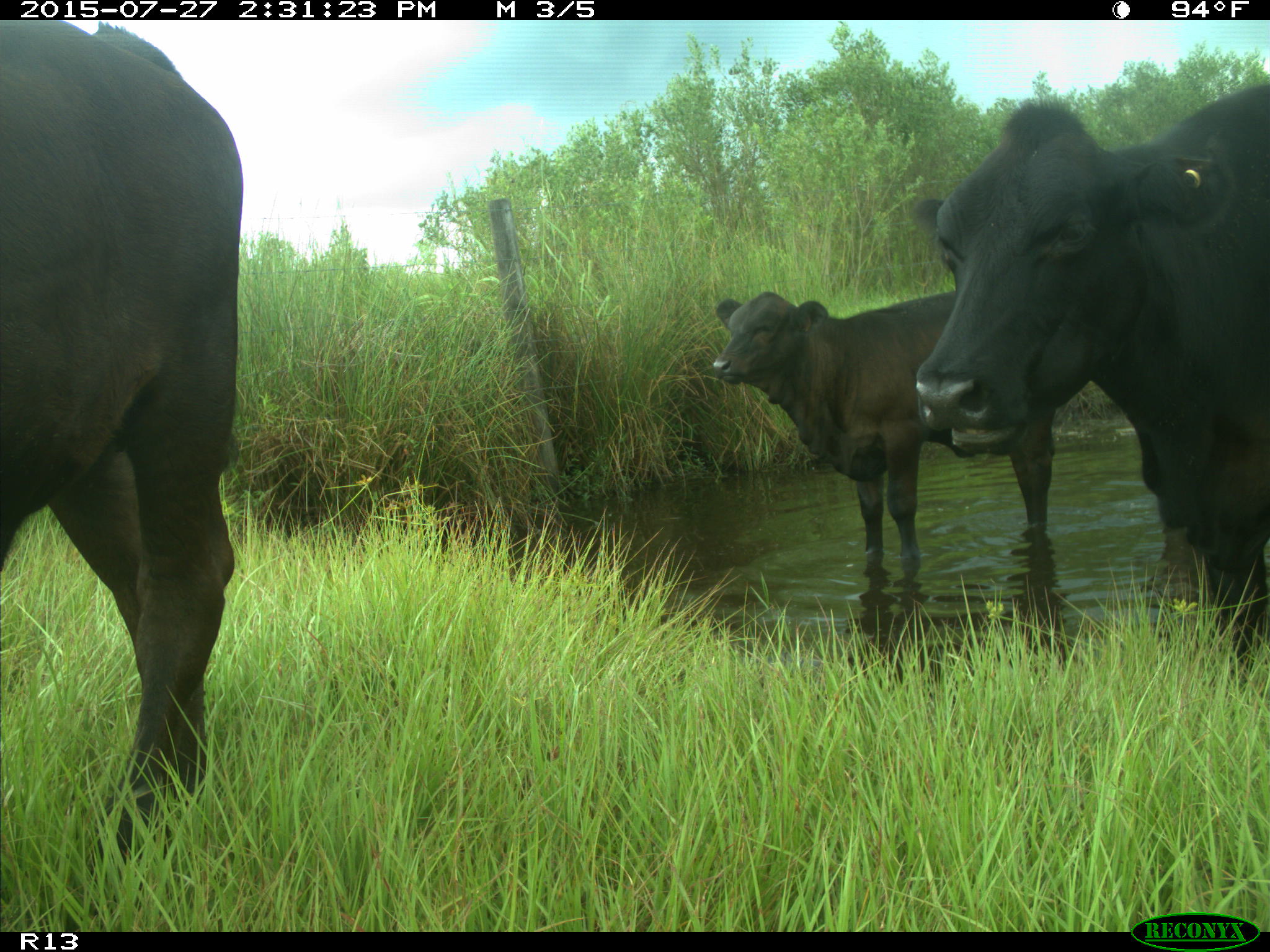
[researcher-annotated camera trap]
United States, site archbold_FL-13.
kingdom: Animalia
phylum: Chordata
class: Mammalia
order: Artiodactyla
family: Bovidae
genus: Bos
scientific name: Bos taurus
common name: domestic cow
Bos taurus (domestic cow).